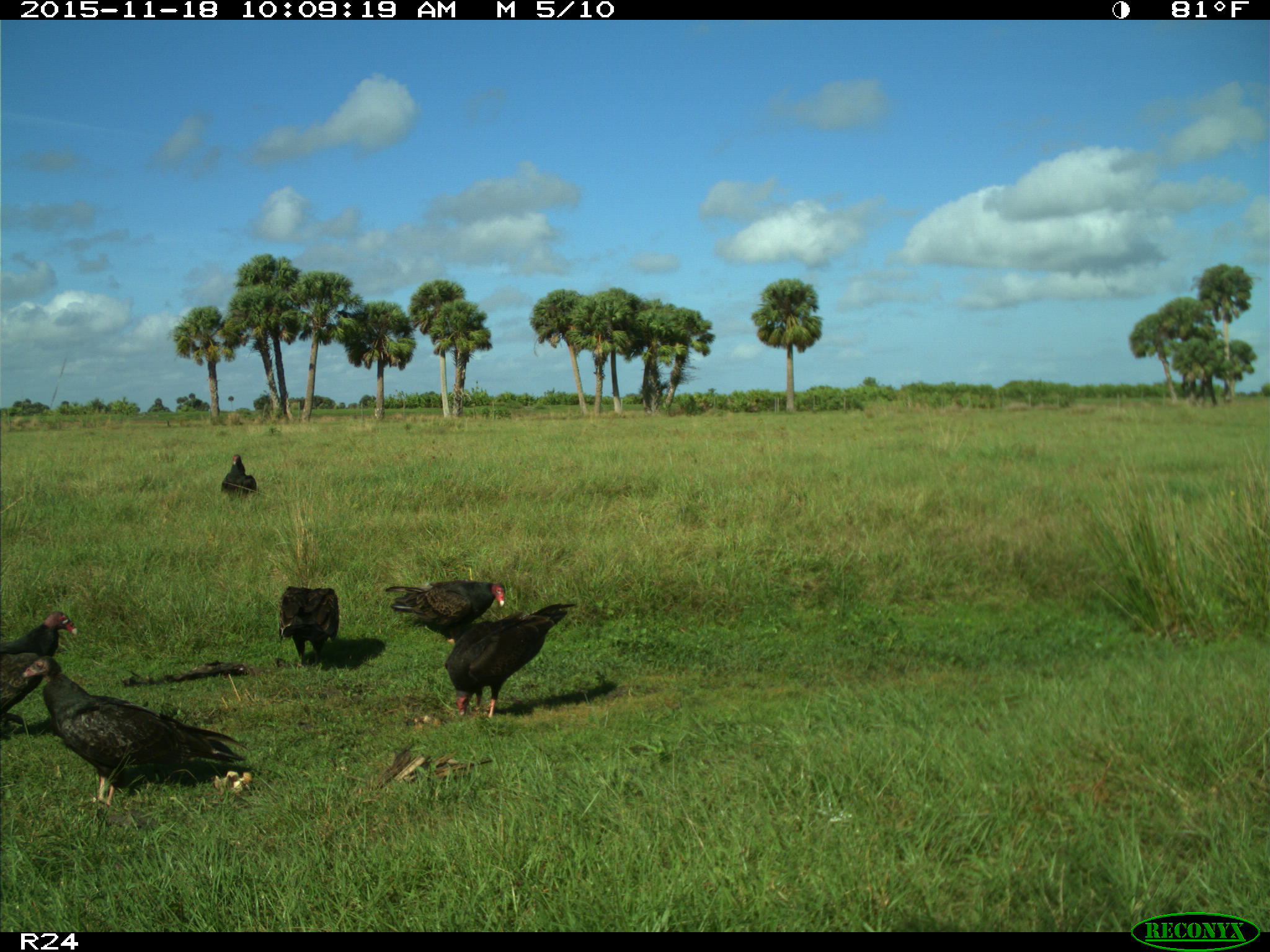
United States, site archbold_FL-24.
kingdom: Animalia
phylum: Chordata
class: Aves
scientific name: Aves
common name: birds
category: unidentified bird